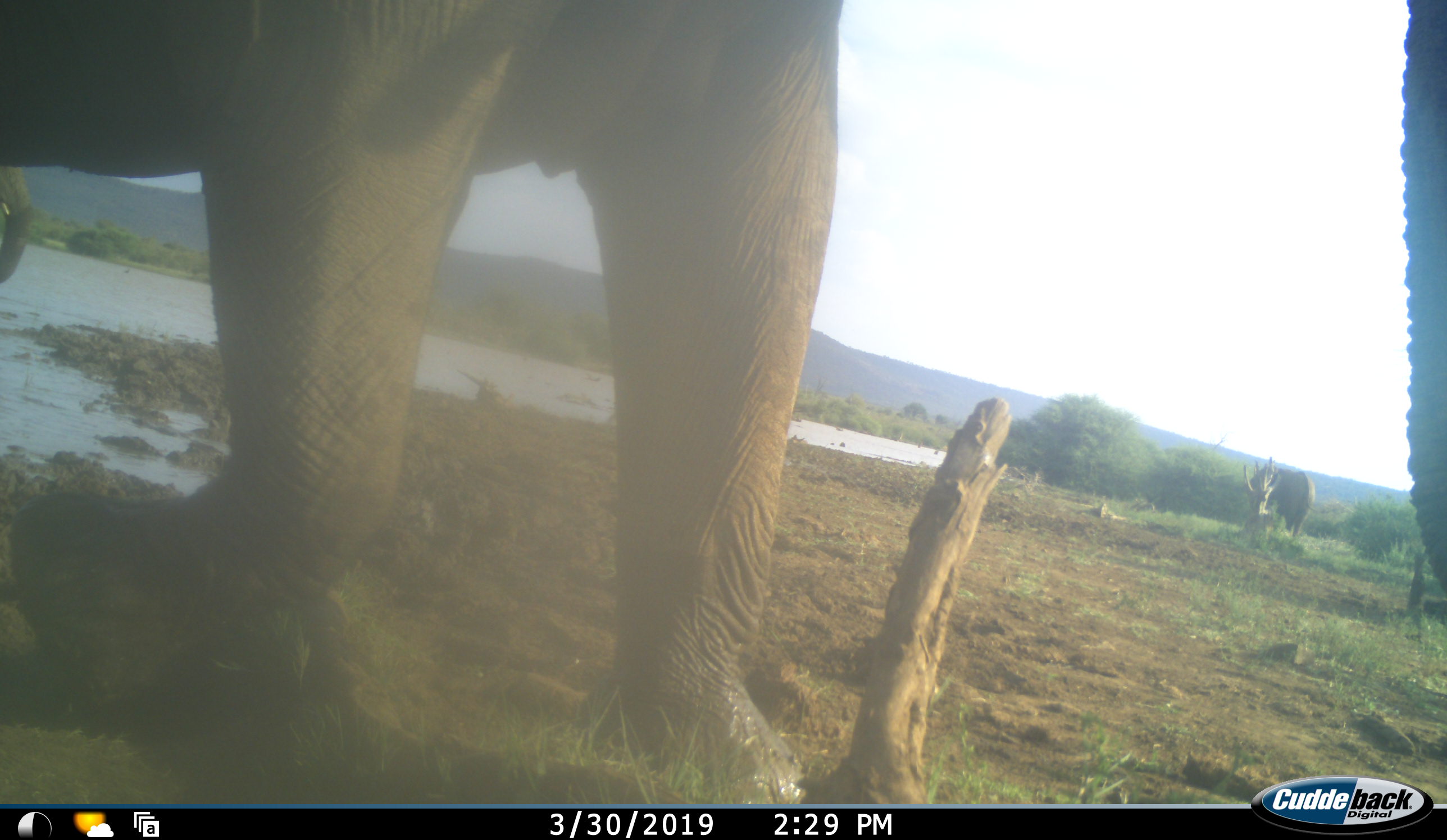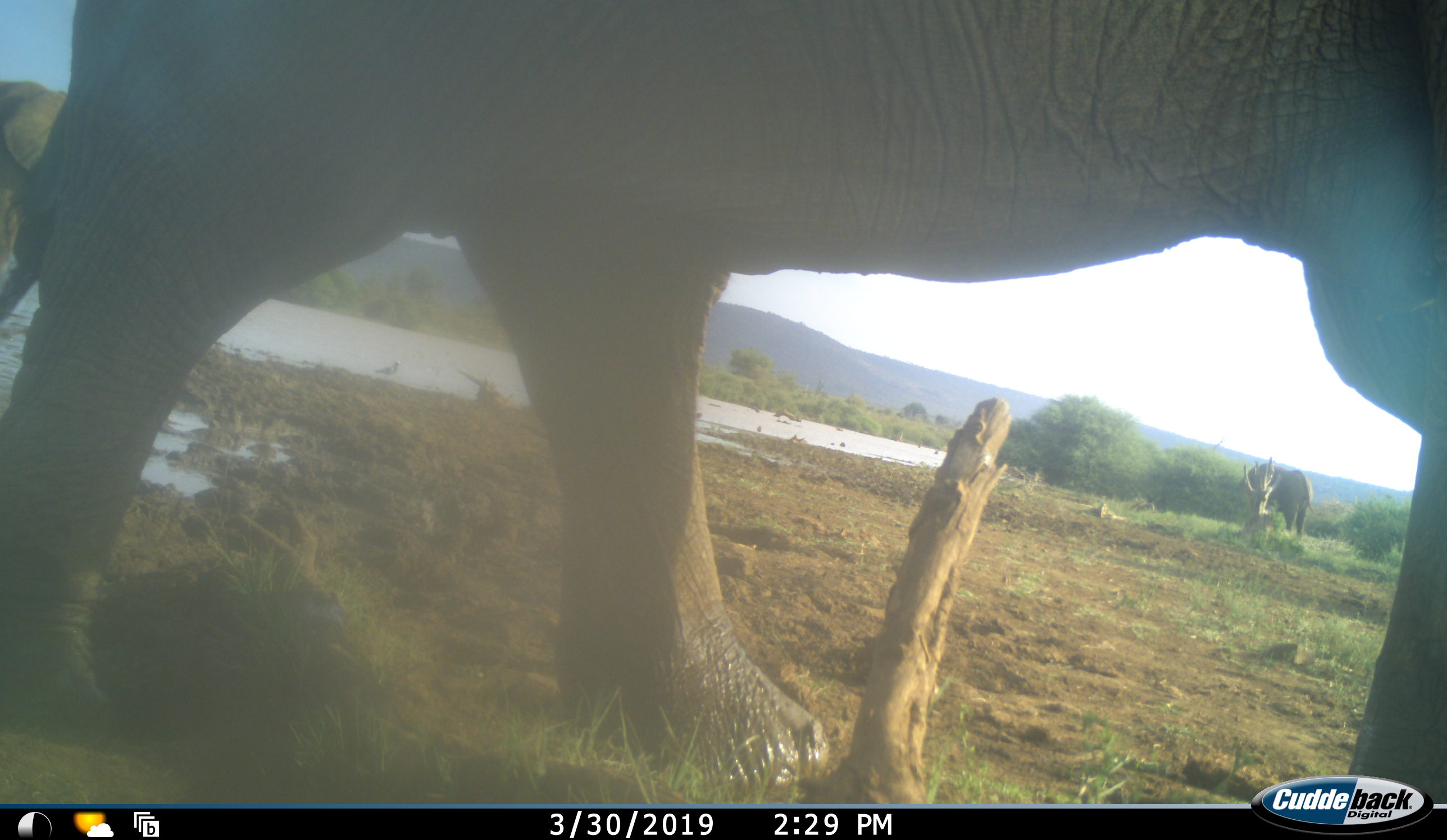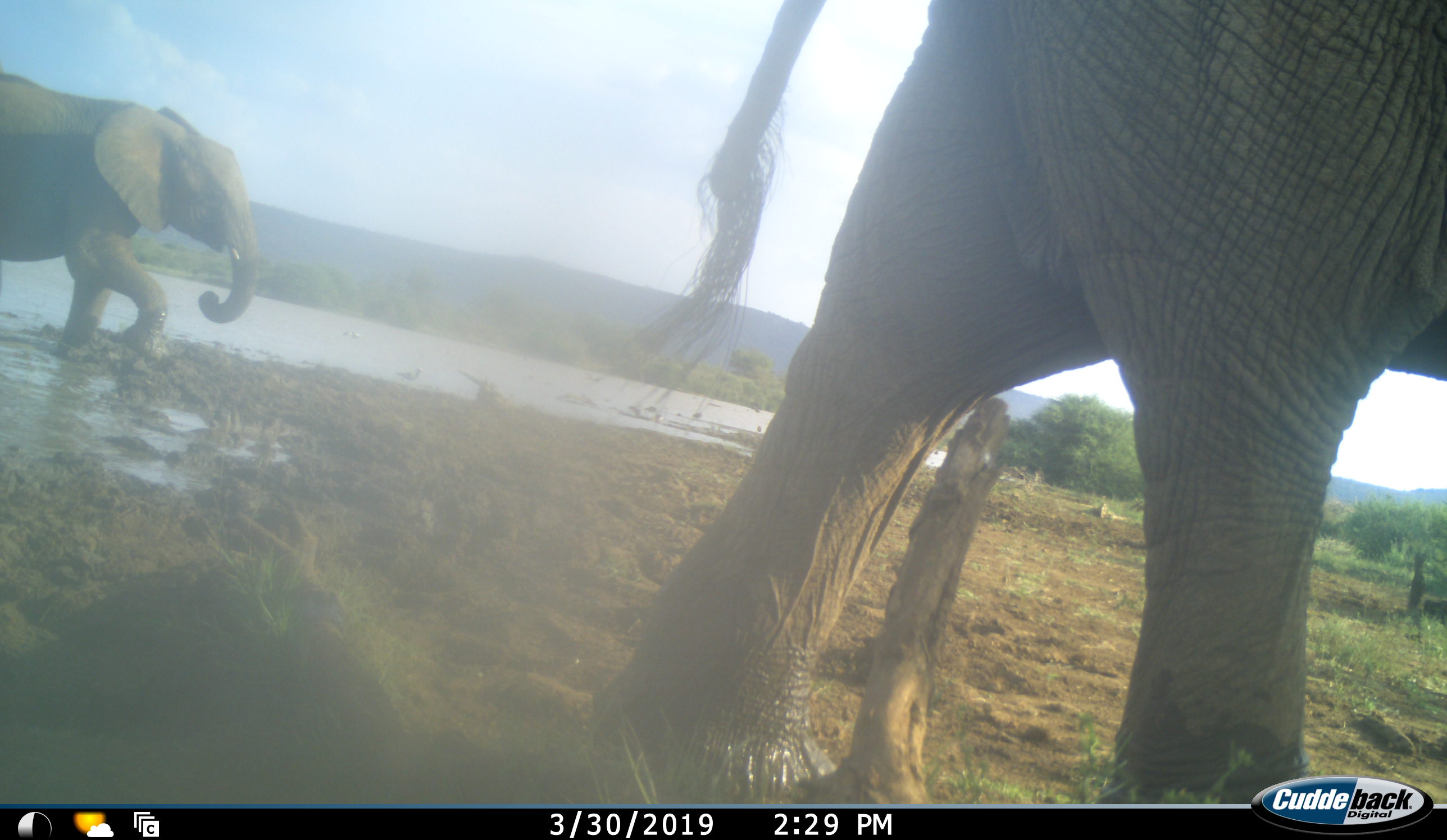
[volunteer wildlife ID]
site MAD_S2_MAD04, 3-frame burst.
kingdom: Animalia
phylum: Chordata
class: Mammalia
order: Proboscidea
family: Elephantidae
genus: Loxodonta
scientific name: Loxodonta africana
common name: african bush elephant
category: elephant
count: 3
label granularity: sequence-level